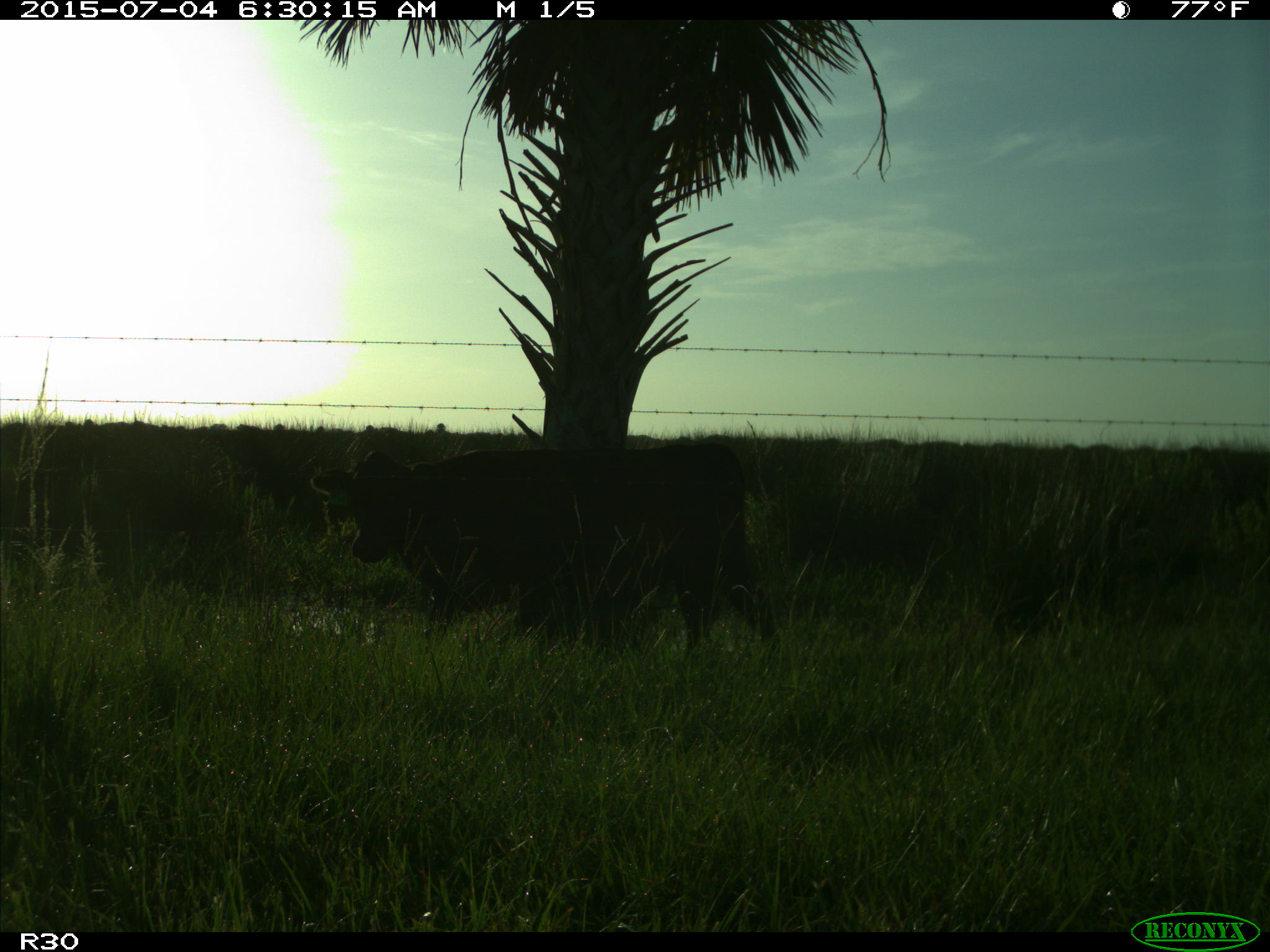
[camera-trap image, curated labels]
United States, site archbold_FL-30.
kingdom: Animalia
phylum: Chordata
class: Mammalia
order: Artiodactyla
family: Bovidae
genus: Bos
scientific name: Bos taurus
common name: domestic cow